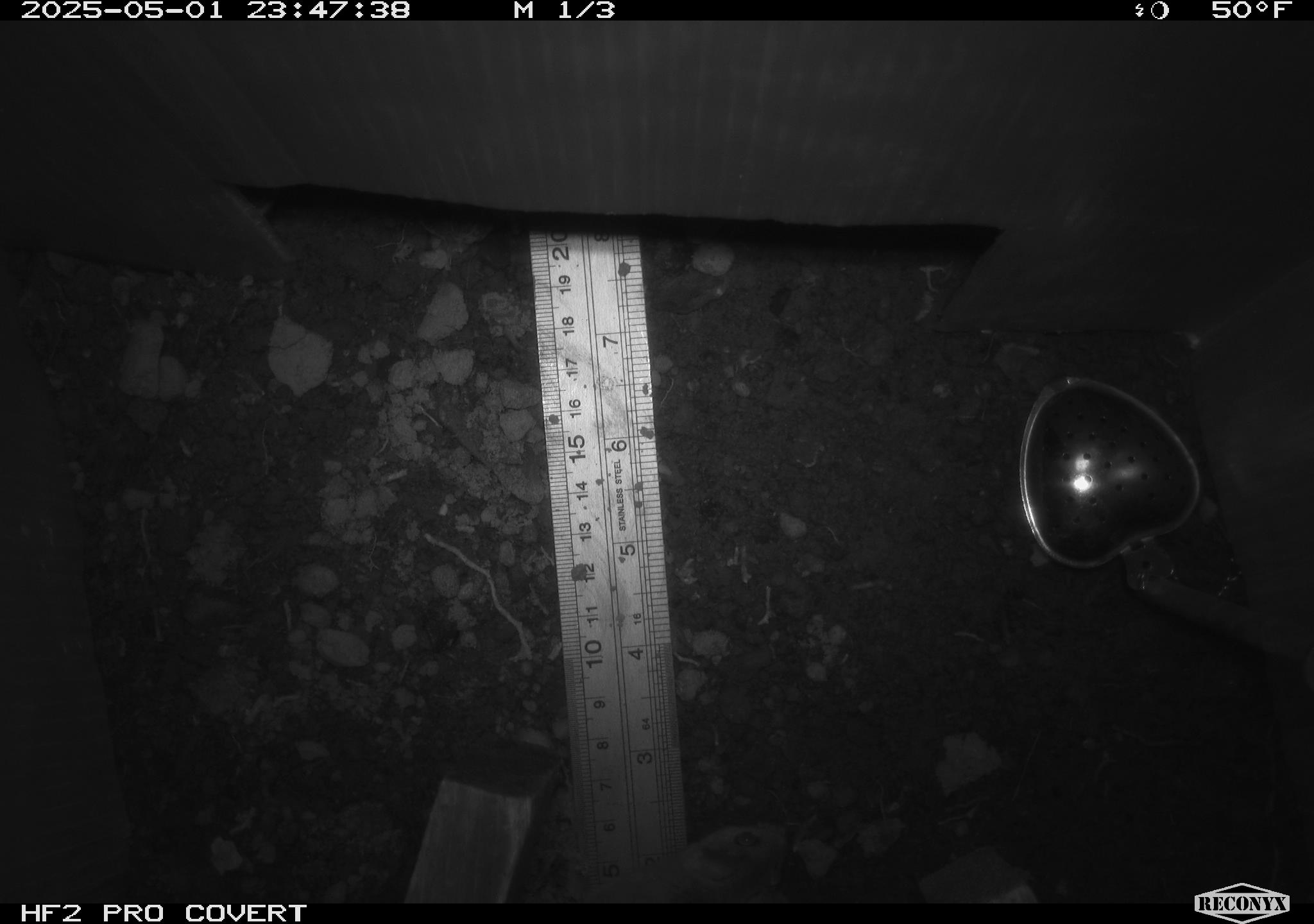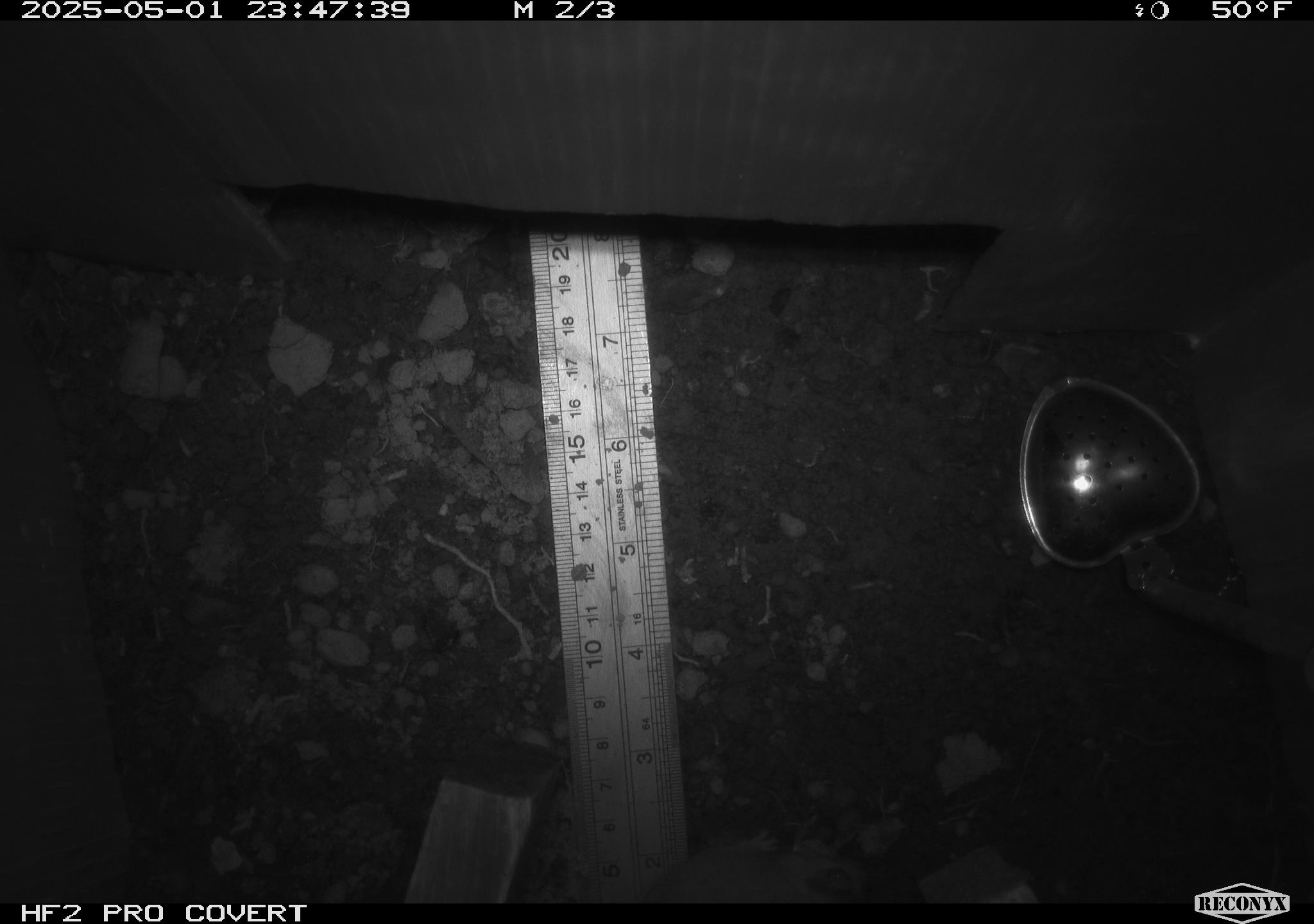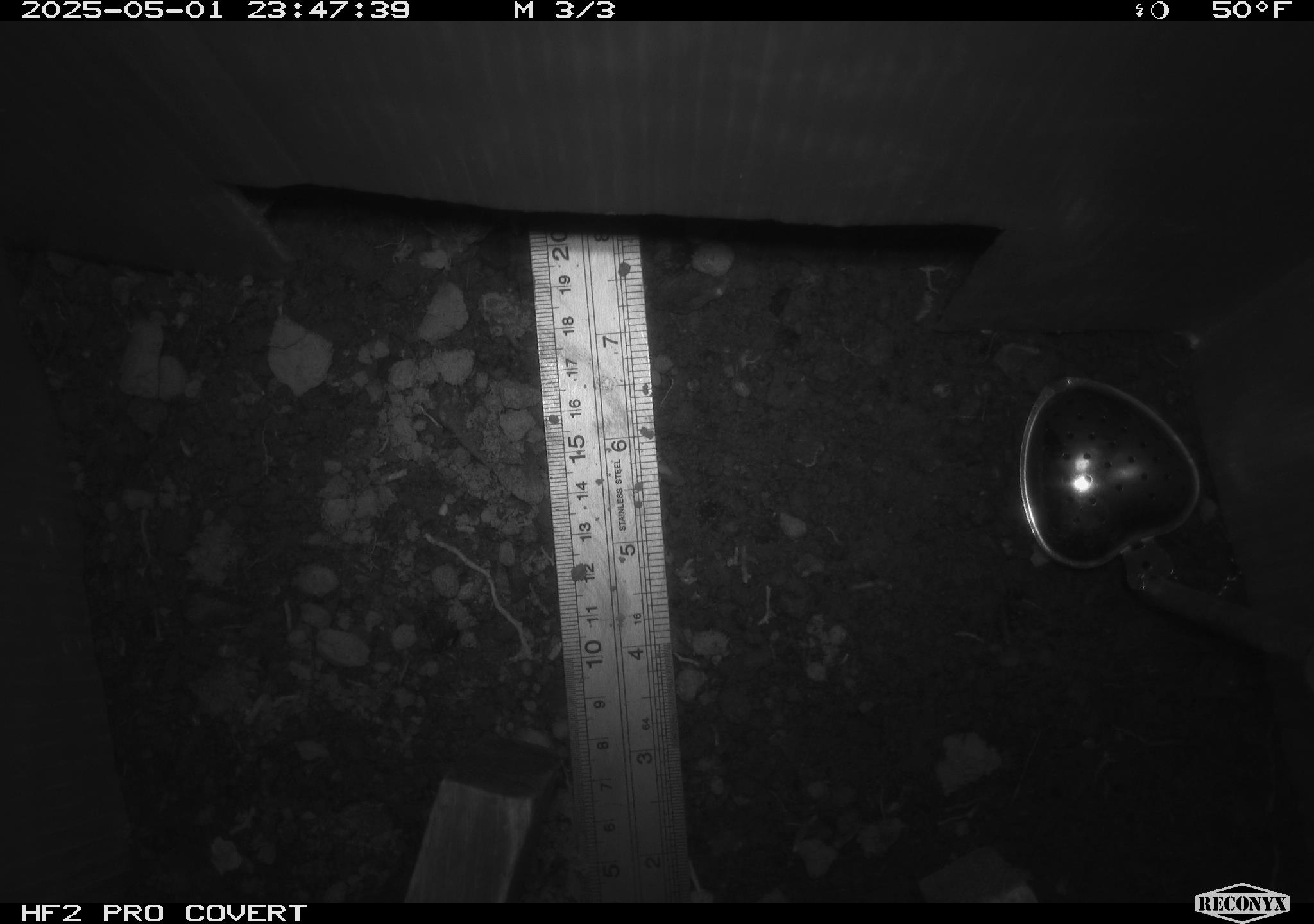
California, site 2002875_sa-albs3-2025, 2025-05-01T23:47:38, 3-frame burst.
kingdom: Animalia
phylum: Chordata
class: Mammalia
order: Rodentia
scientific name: Rodentia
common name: mouse species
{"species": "mouse species (Rodentia)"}